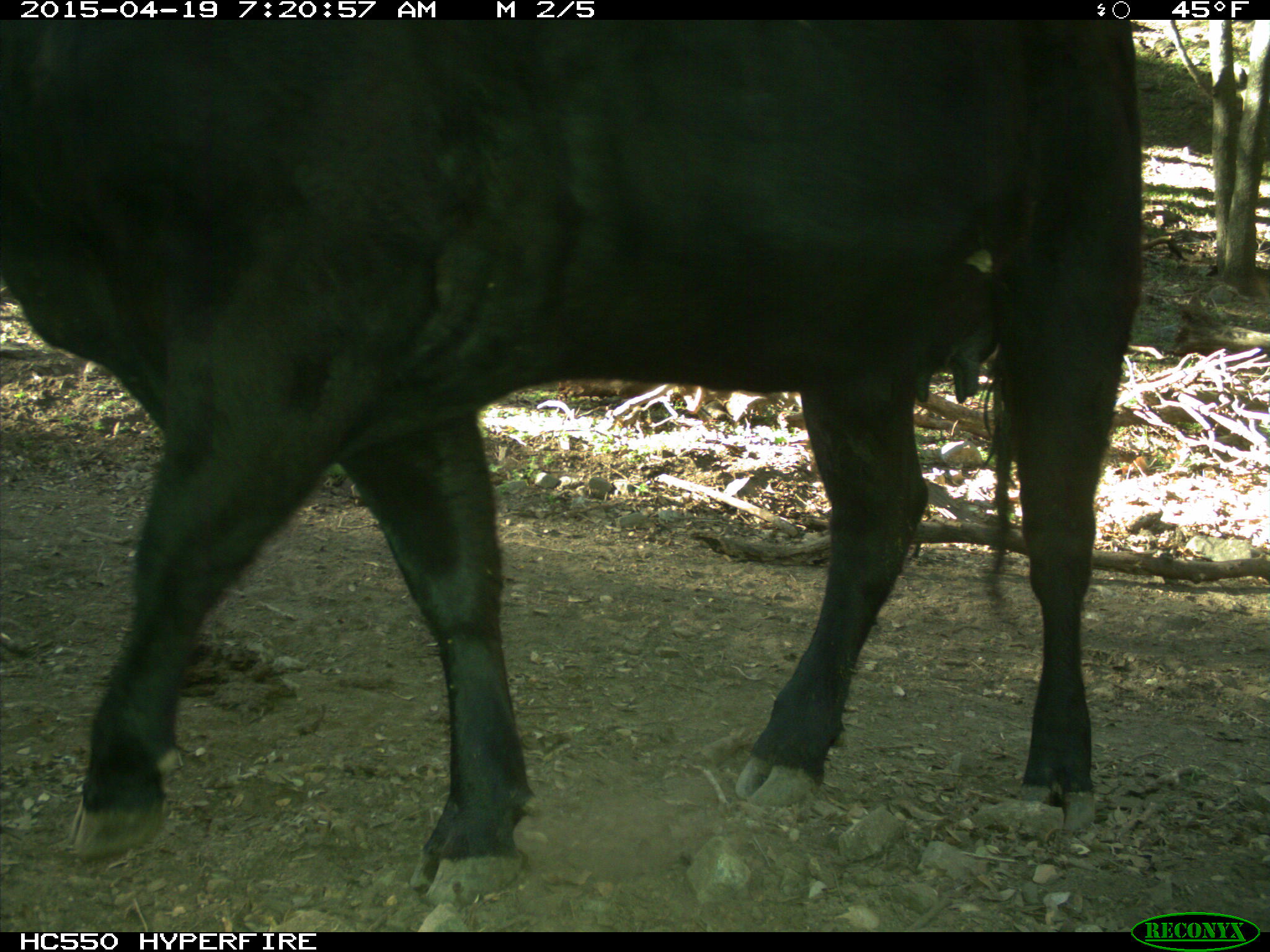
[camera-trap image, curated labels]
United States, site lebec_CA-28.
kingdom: Animalia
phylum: Chordata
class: Mammalia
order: Artiodactyla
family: Bovidae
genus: Bos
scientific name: Bos taurus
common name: domestic cow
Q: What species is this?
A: Bos taurus (domestic cow).